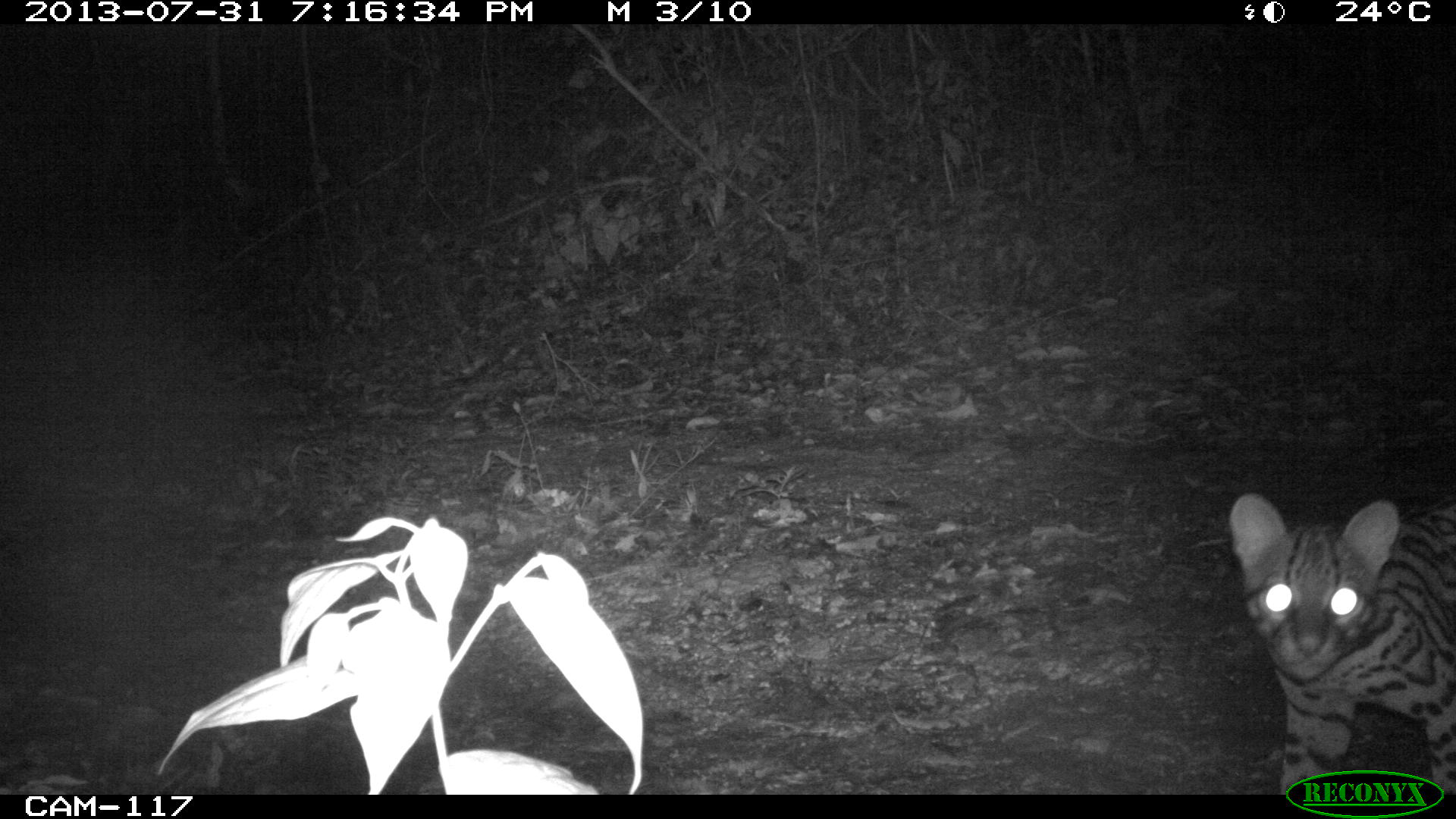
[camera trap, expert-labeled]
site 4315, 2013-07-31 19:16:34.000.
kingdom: Animalia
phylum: Chordata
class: Mammalia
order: Carnivora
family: Felidae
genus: Leopardus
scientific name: Leopardus pardalis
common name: ocelot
Leopardus pardalis (ocelot), count 1, sex female.